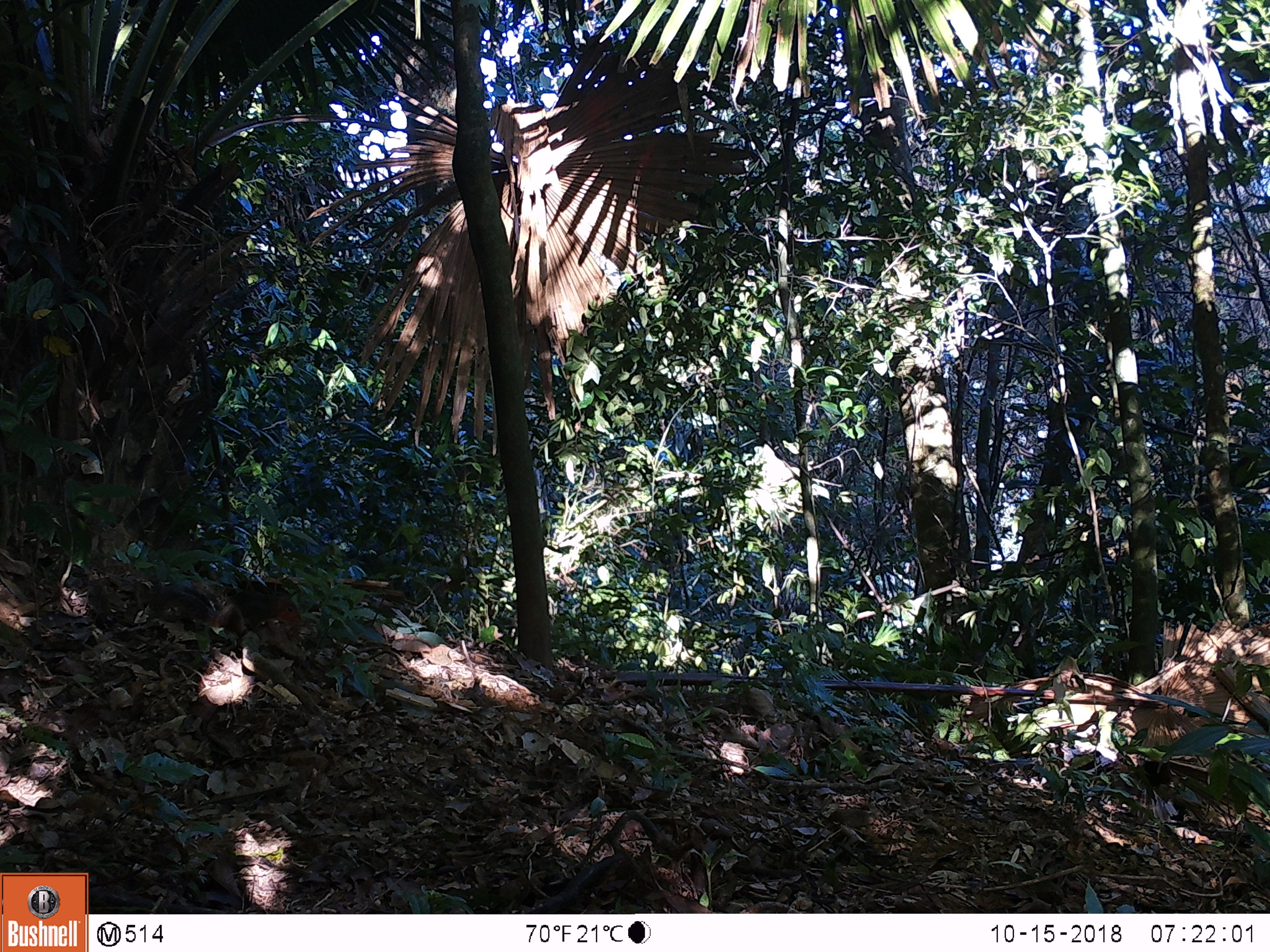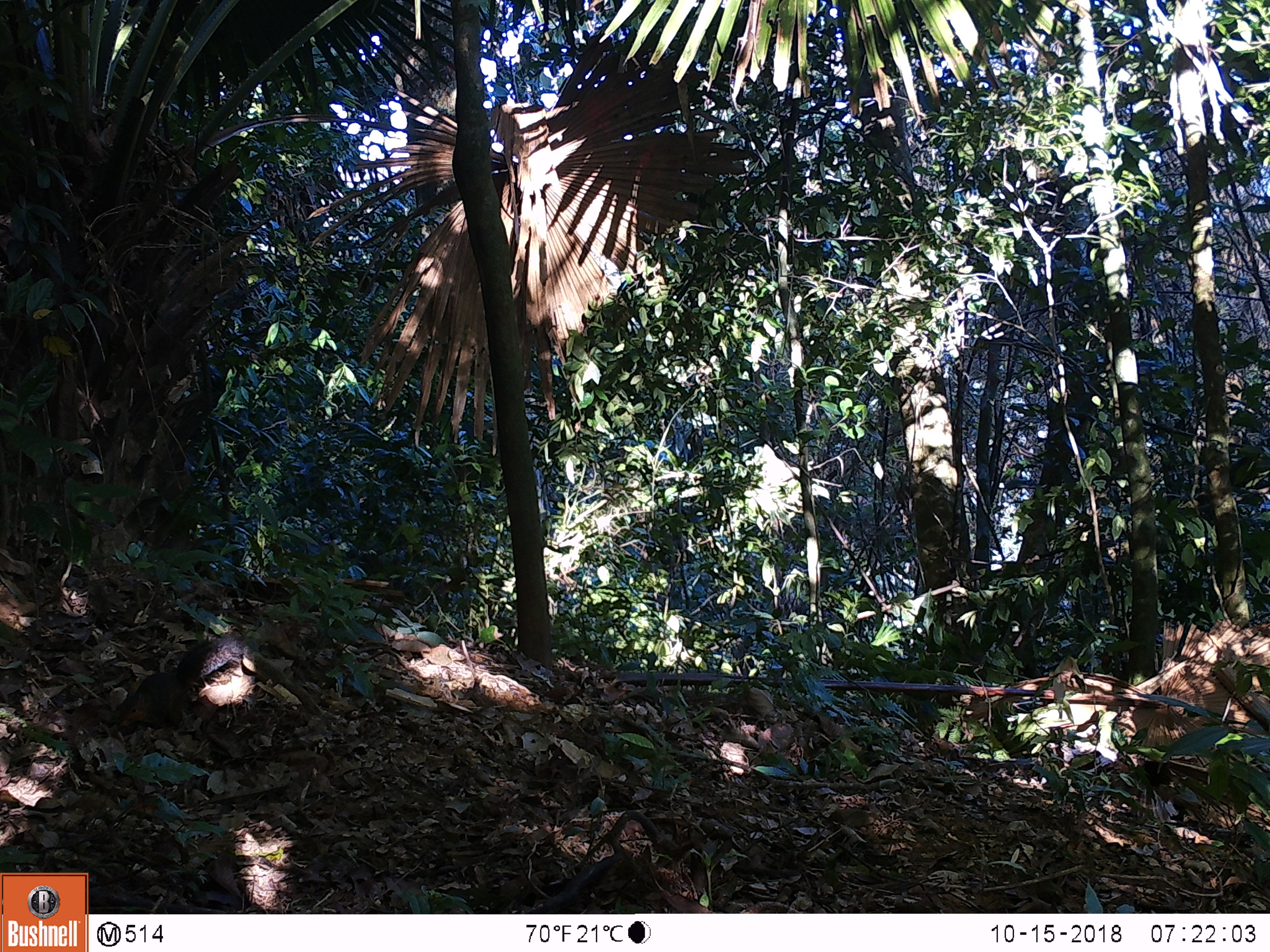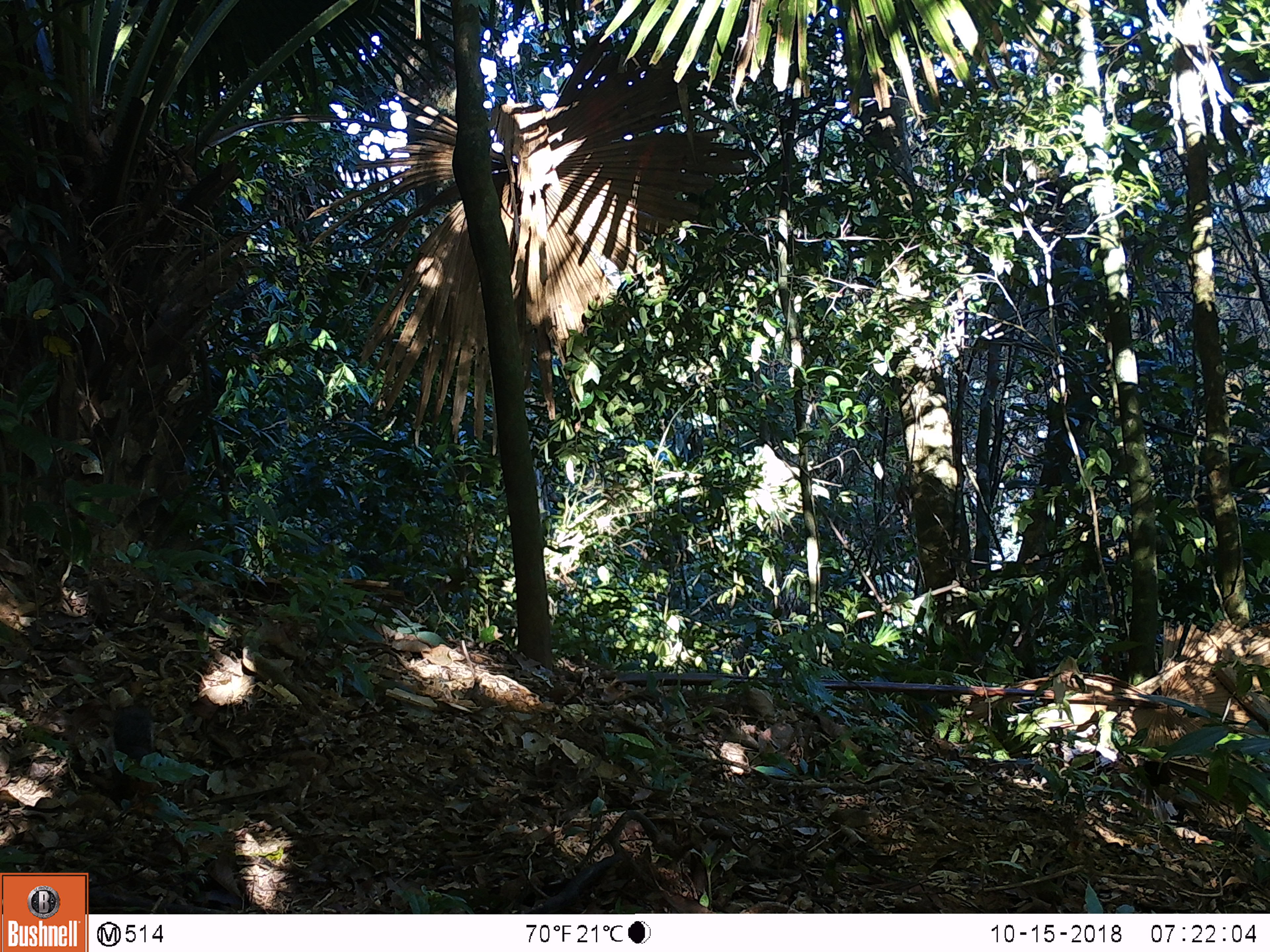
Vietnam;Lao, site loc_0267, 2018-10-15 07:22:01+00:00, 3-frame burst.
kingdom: Animalia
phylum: Chordata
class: Mammalia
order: Rodentia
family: Sciuridae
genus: Dremomys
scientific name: Dremomys rufigenis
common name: red-cheeked squirrel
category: red cheeked squirrel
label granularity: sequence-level